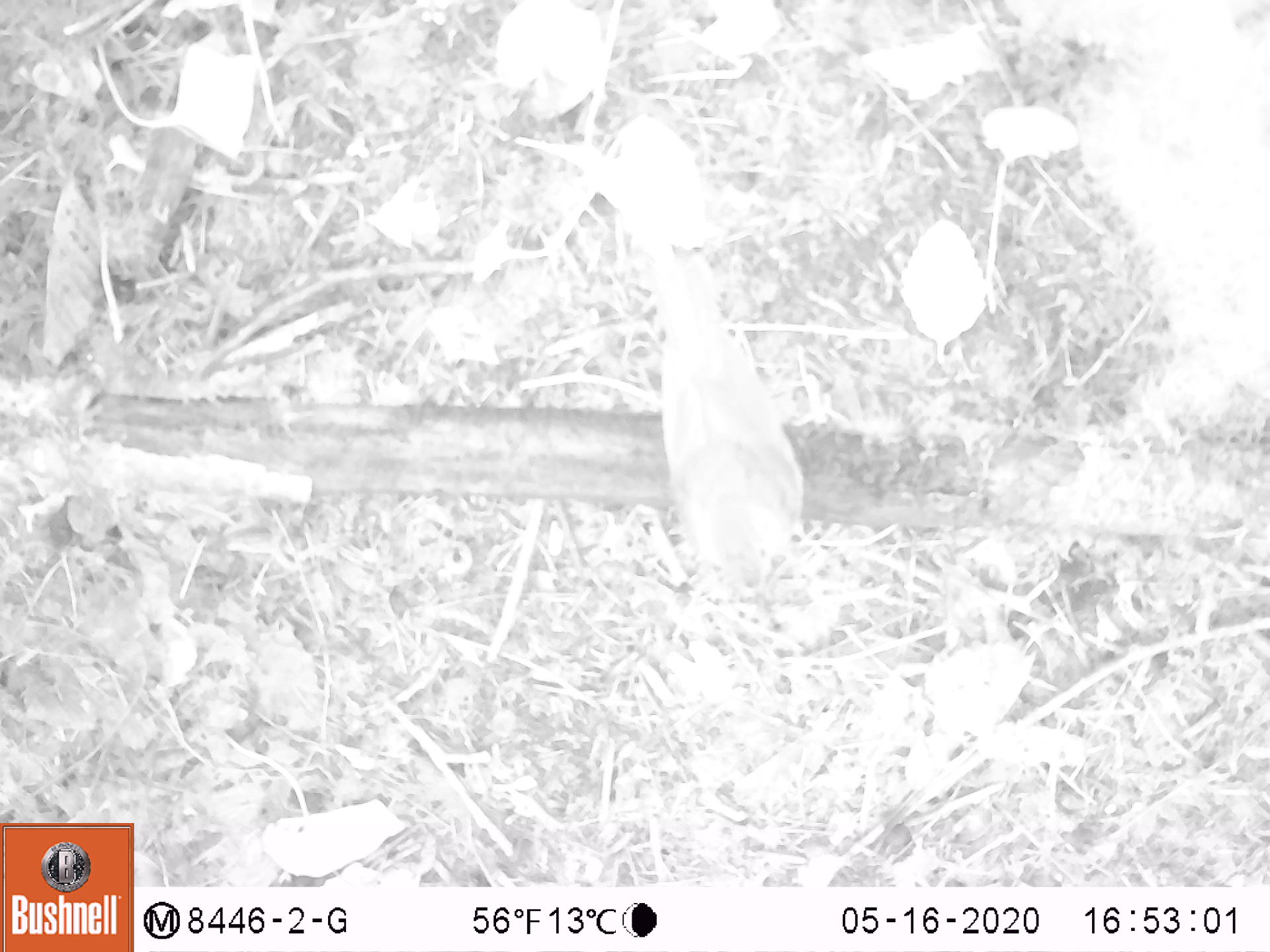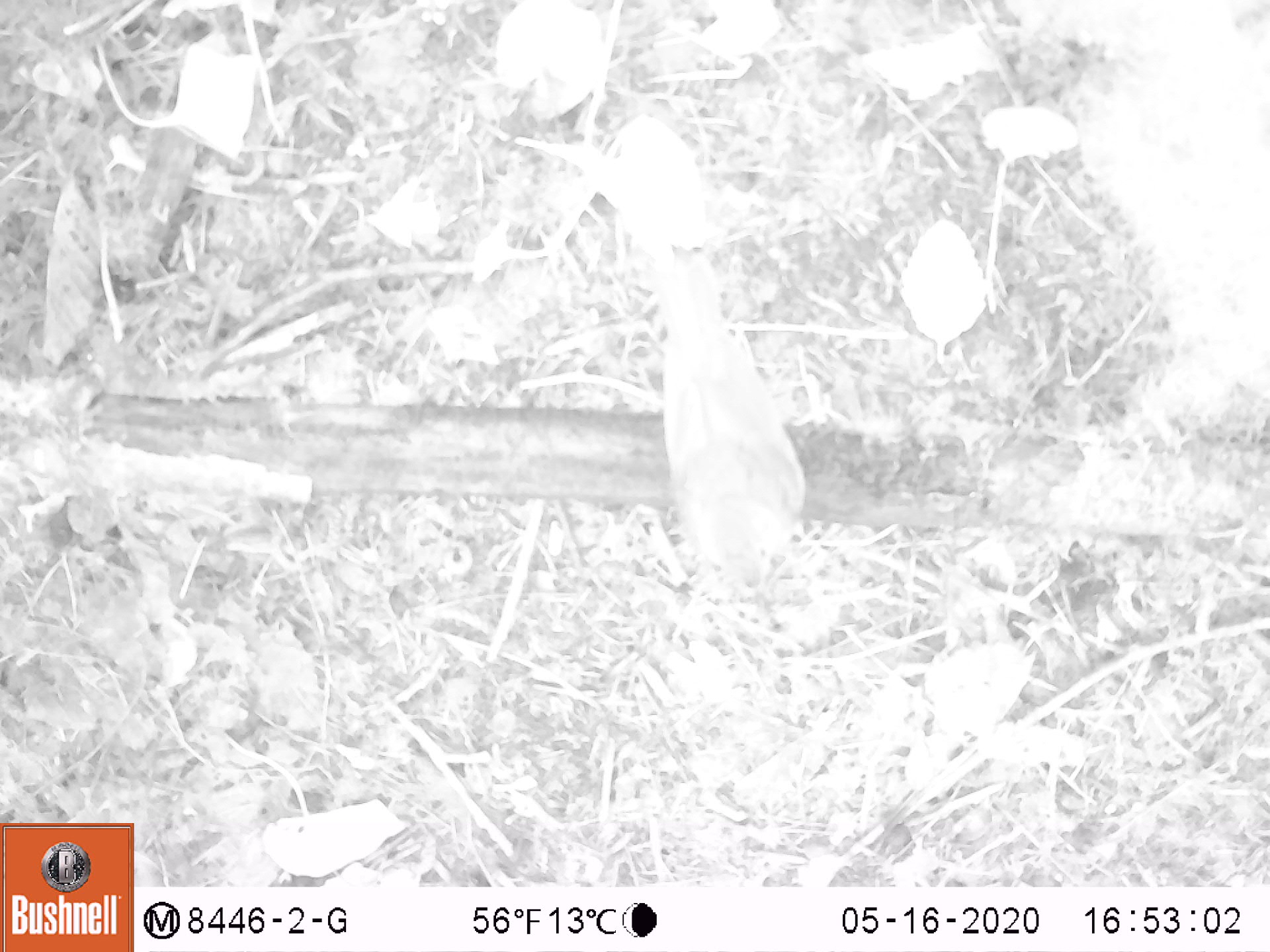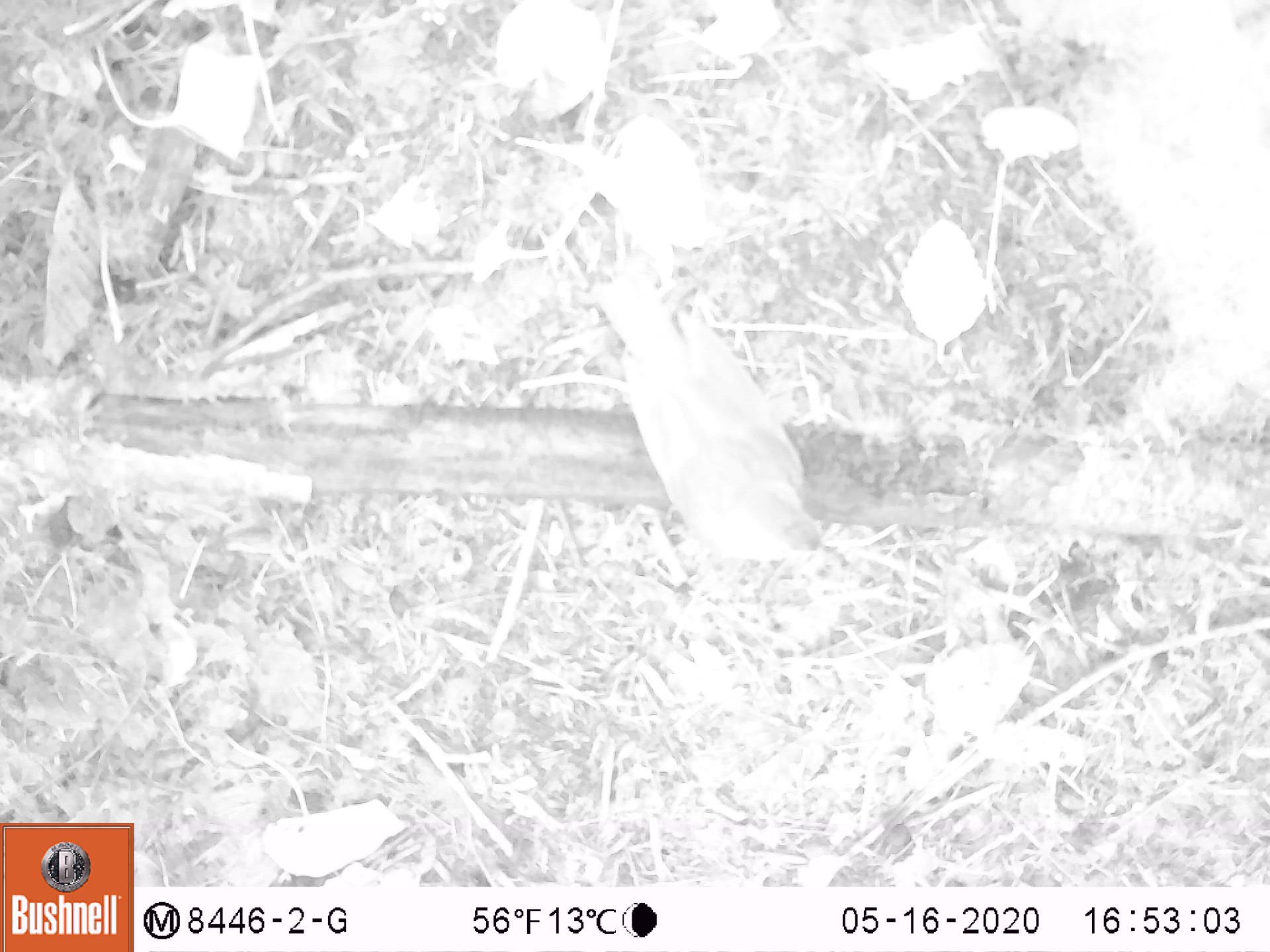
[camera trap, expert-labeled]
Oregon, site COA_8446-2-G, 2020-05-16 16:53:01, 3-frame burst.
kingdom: Animalia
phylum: Chordata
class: Aves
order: Passeriformes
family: Turdidae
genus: Catharus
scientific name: Catharus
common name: brown thrushes and nightingale-thrushes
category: catharus species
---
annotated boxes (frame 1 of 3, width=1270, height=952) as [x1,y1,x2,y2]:
catharus species: [642,250,821,611]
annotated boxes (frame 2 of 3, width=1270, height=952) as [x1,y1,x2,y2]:
catharus species: [642,249,815,611]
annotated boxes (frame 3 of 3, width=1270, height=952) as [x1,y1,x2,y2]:
catharus species: [578,258,852,578]